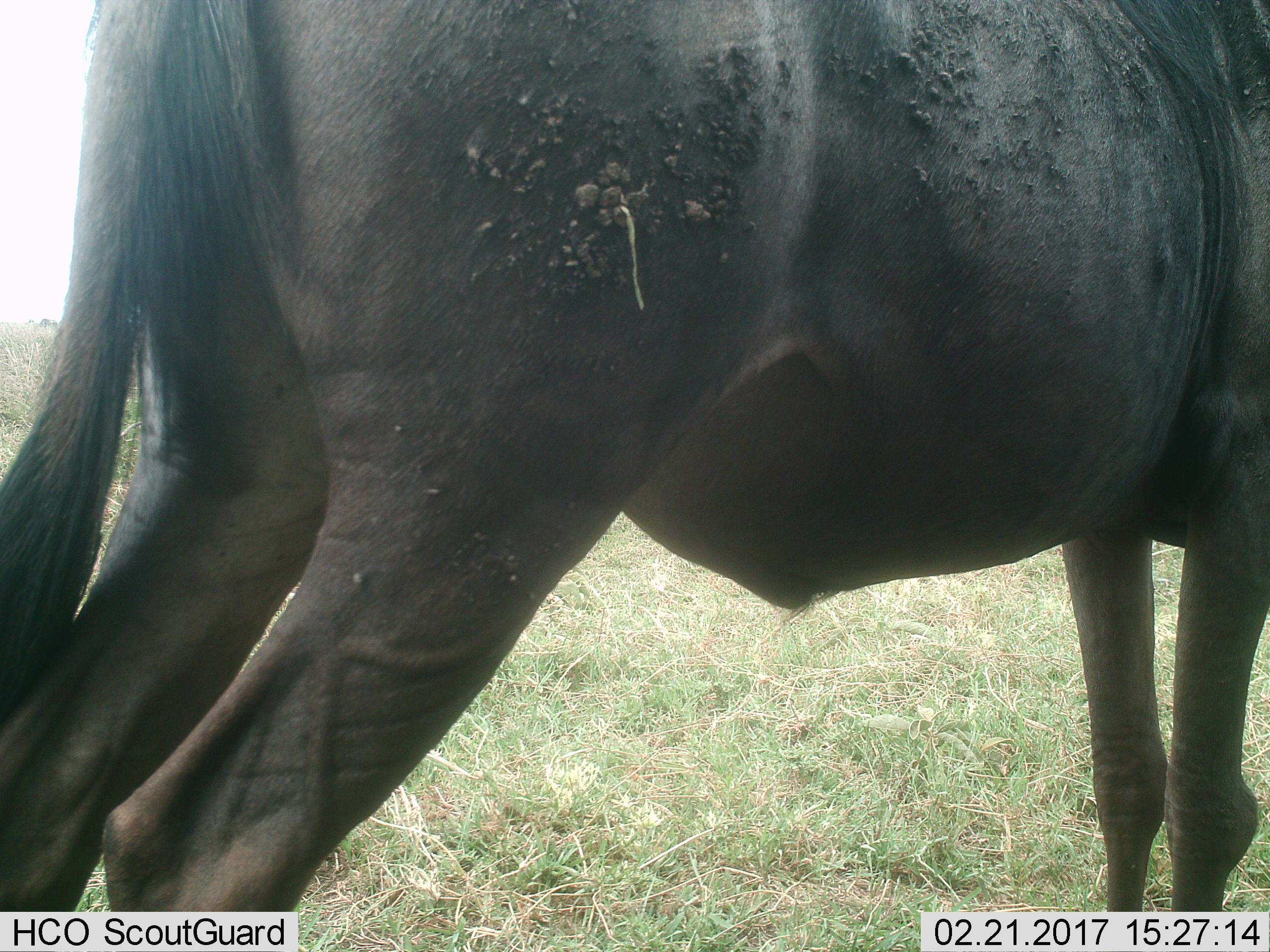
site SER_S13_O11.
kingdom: Animalia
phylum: Chordata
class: Mammalia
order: Artiodactyla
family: Bovidae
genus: Connochaetes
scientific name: Connochaetes taurinus taurinus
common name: blue wildebeest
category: wildebeestblue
Wildebeestblue (blue wildebeest) (Connochaetes taurinus taurinus), count 1. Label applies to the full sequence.